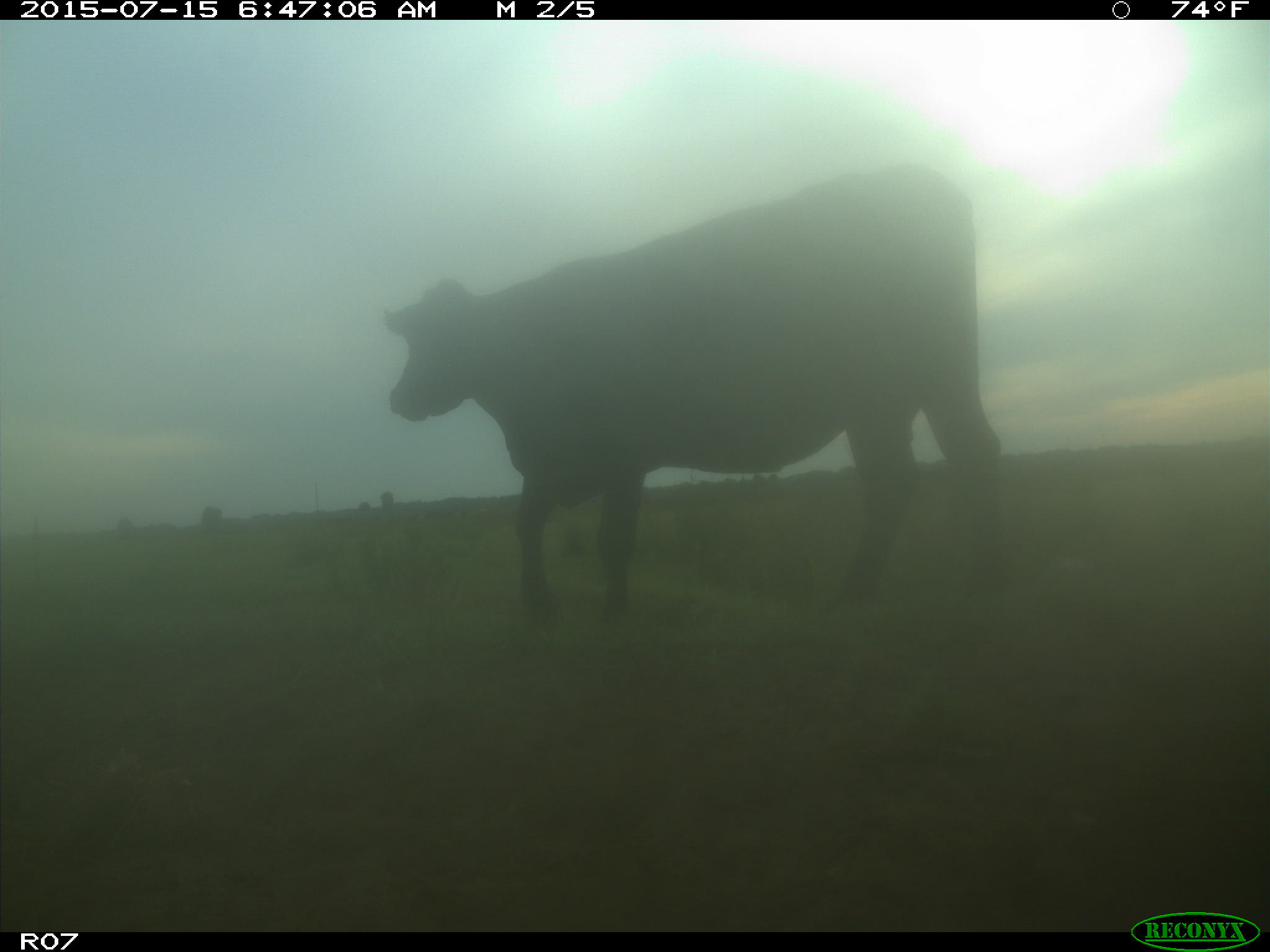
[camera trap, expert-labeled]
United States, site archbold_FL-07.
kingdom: Animalia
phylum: Chordata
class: Mammalia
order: Artiodactyla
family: Bovidae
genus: Bos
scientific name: Bos taurus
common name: domestic cow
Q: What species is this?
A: Bos taurus (domestic cow).